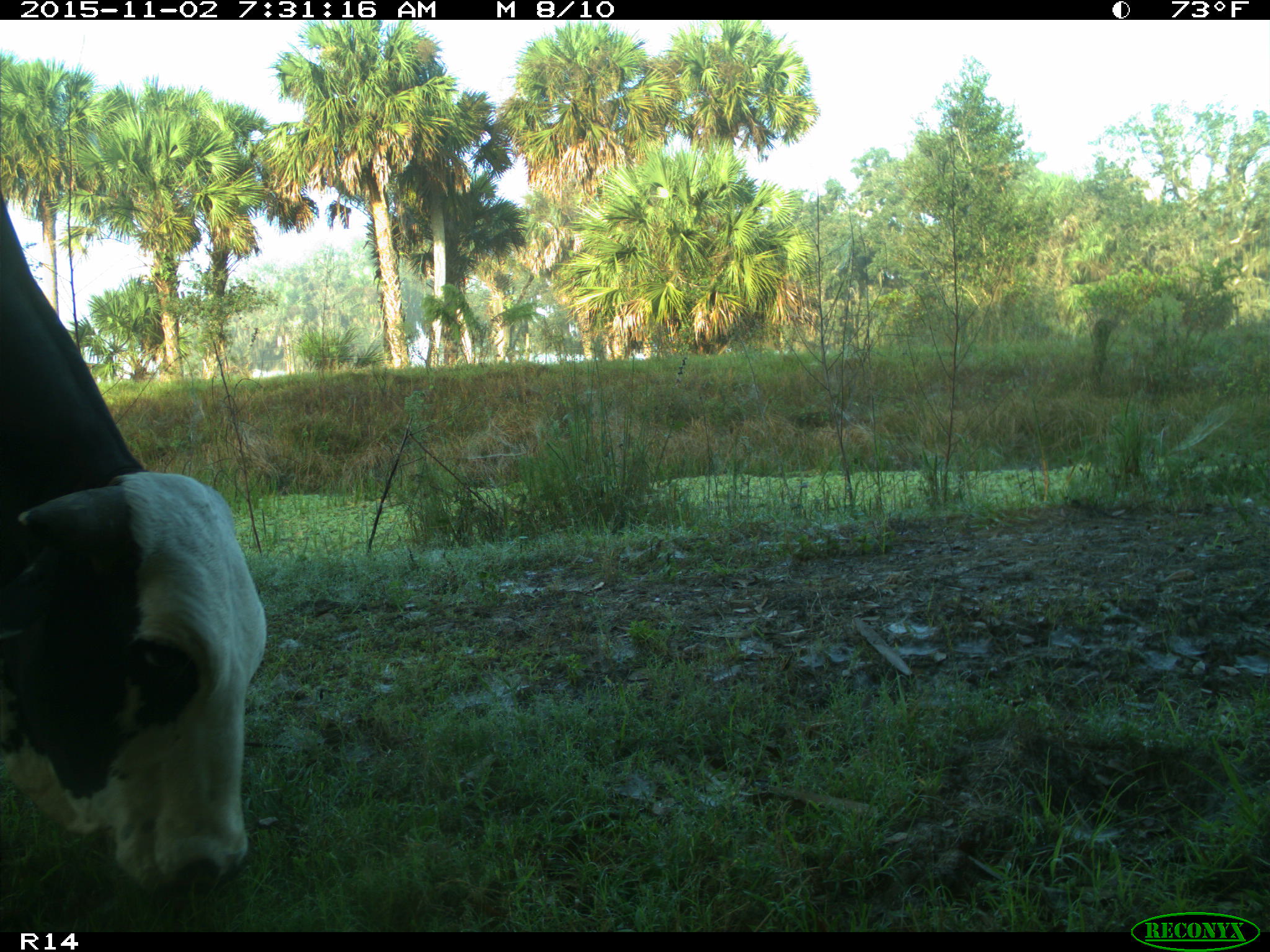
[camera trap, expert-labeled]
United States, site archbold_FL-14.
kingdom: Animalia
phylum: Chordata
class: Mammalia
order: Artiodactyla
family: Bovidae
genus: Bos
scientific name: Bos taurus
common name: domestic cow